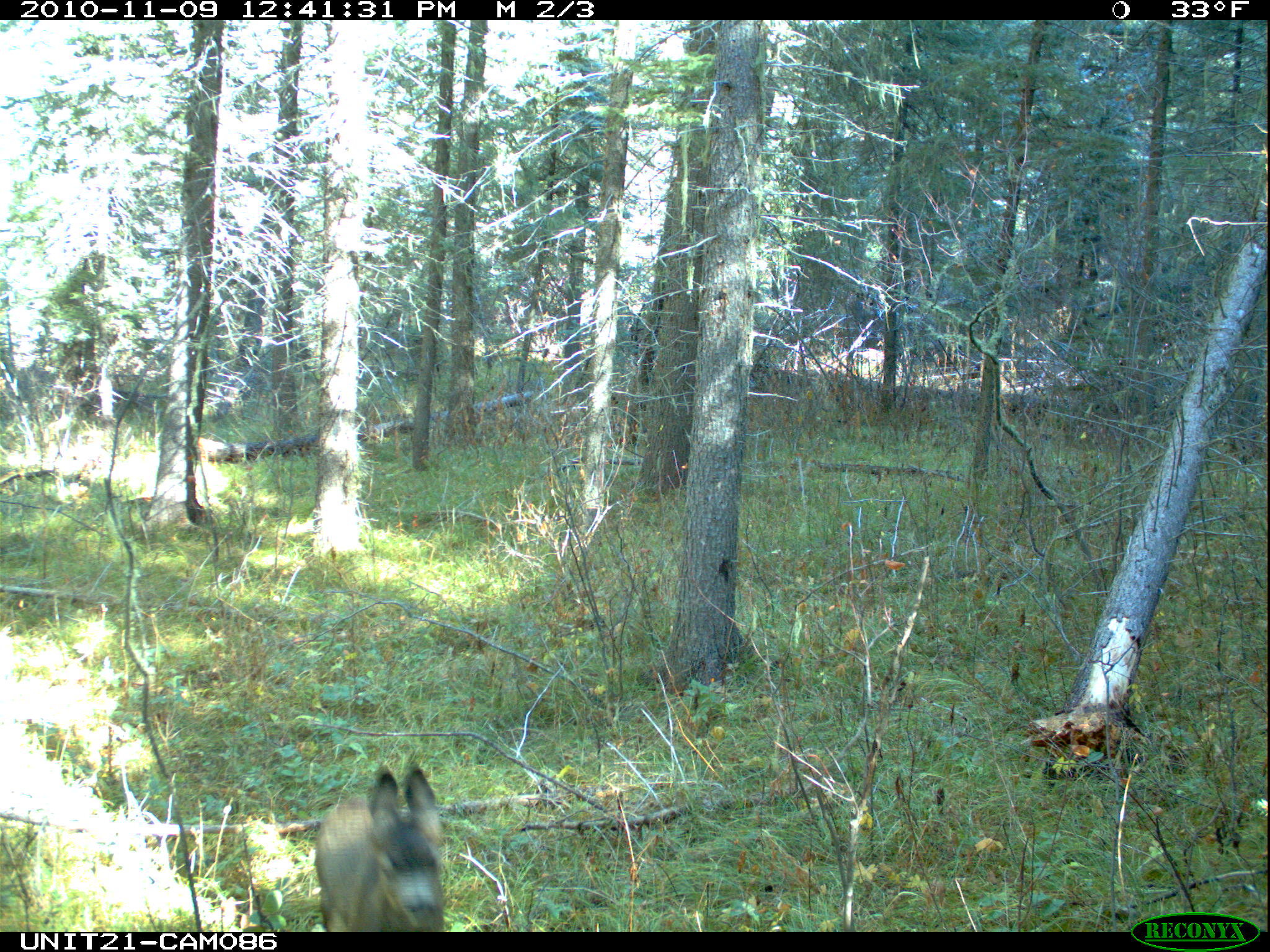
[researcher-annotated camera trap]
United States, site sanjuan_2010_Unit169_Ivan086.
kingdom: Animalia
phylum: Chordata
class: Mammalia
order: Artiodactyla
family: Cervidae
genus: Odocoileus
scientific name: Odocoileus hemionus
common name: mule deer